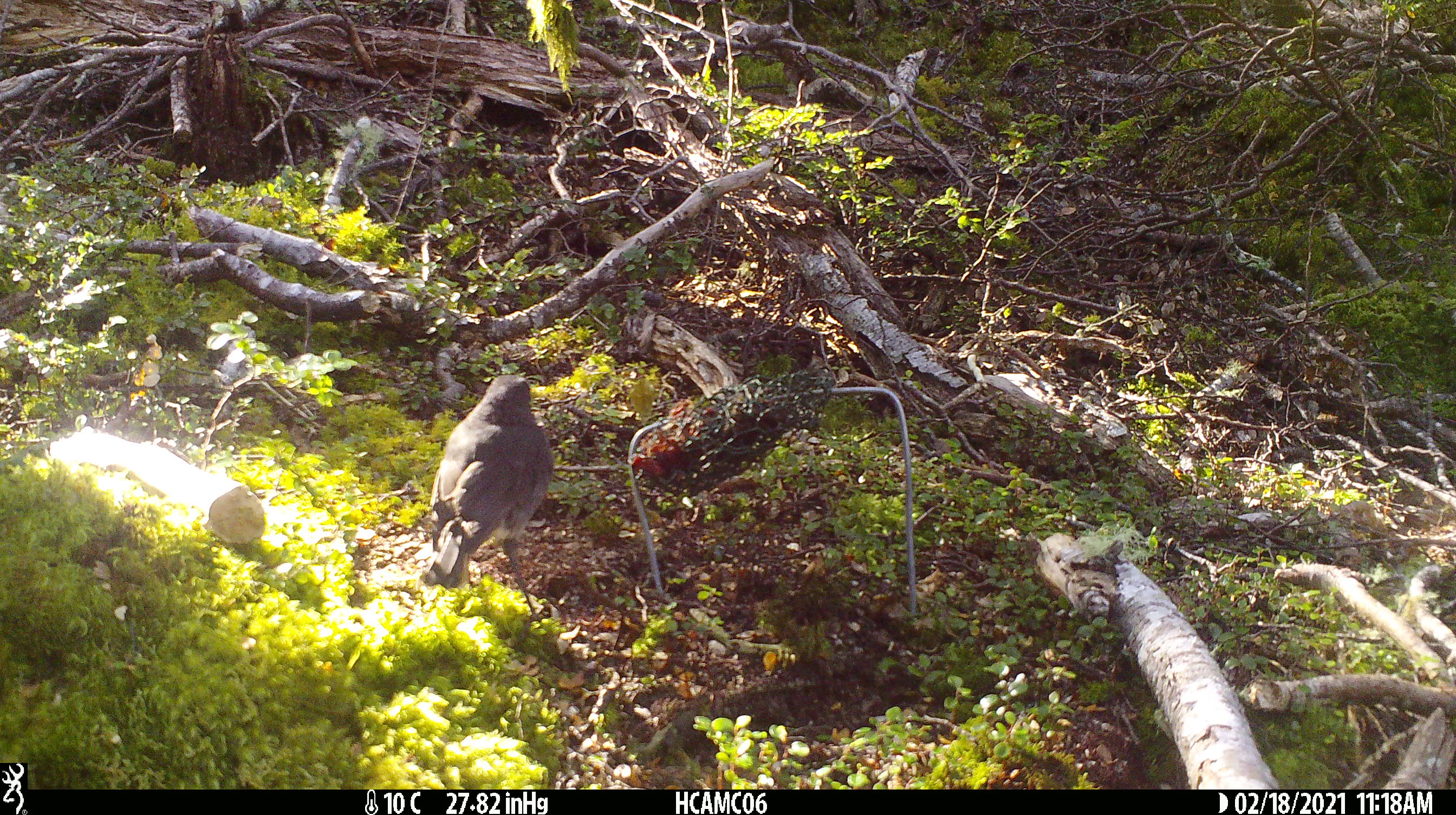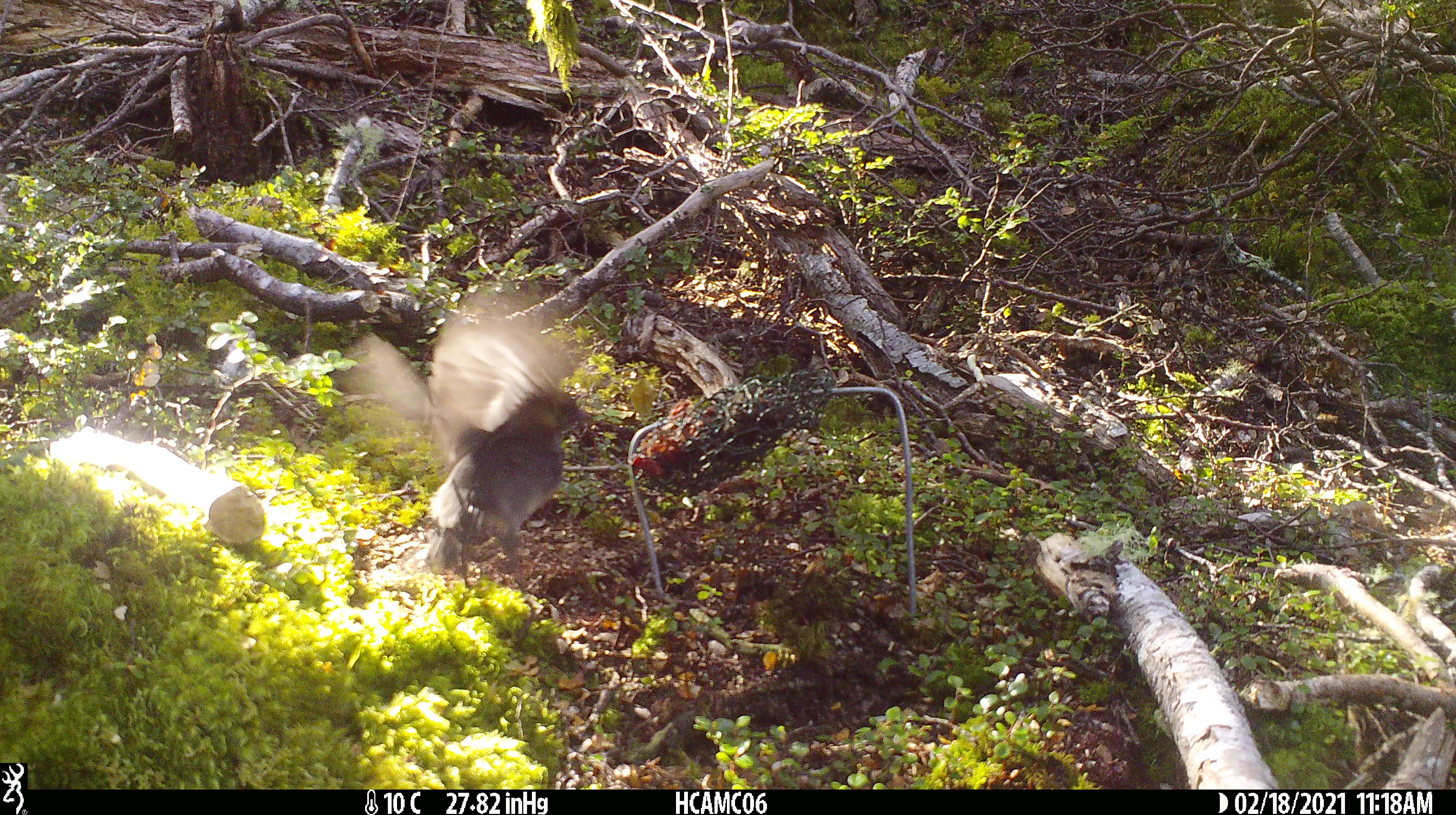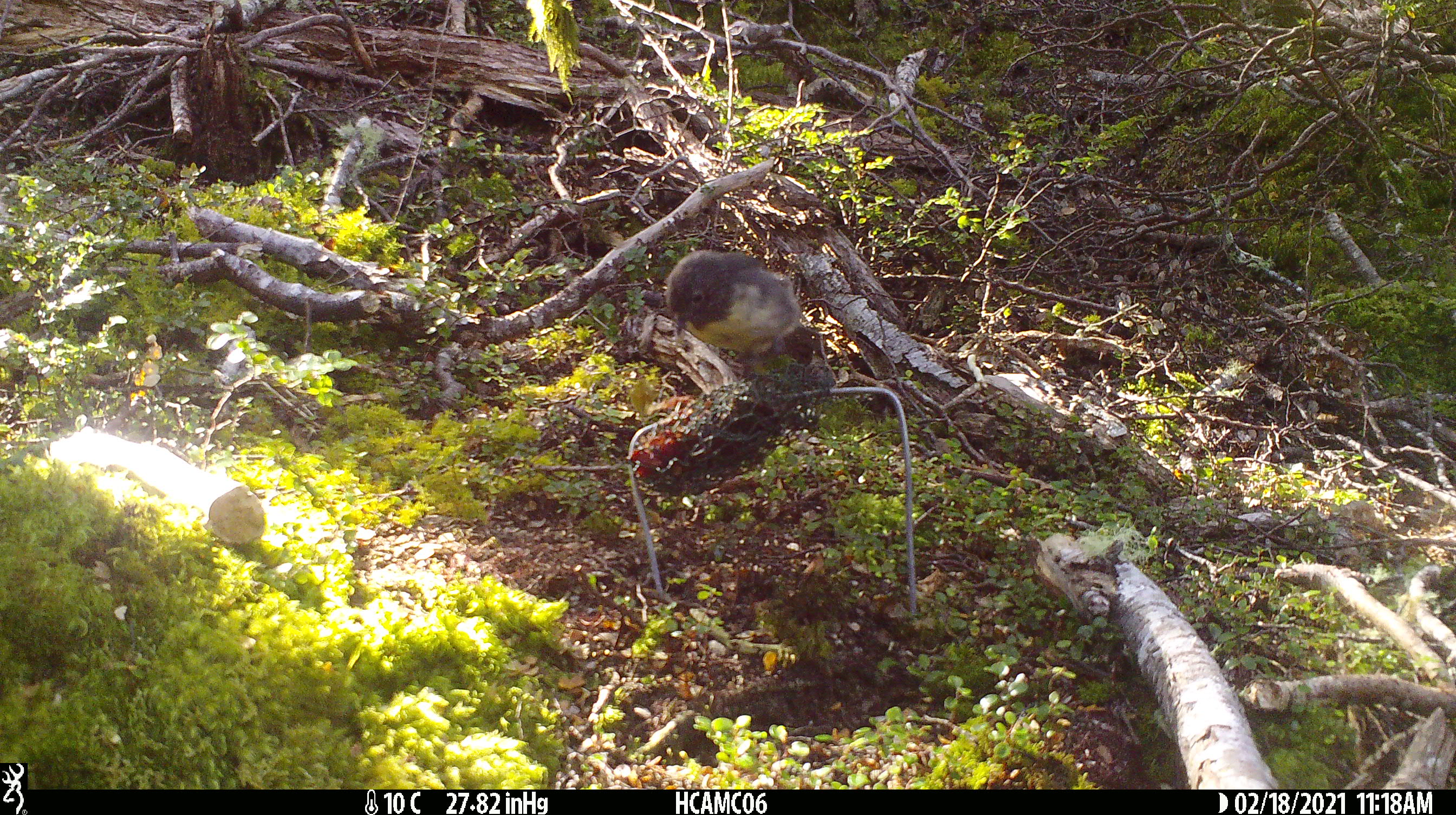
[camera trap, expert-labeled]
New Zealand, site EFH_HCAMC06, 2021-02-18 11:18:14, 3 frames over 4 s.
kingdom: Animalia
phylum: Chordata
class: Aves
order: Passeriformes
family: Petroicidae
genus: Petroica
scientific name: Petroica australis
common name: new zealand robin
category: robin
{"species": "robin (new zealand robin) (Petroica australis)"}